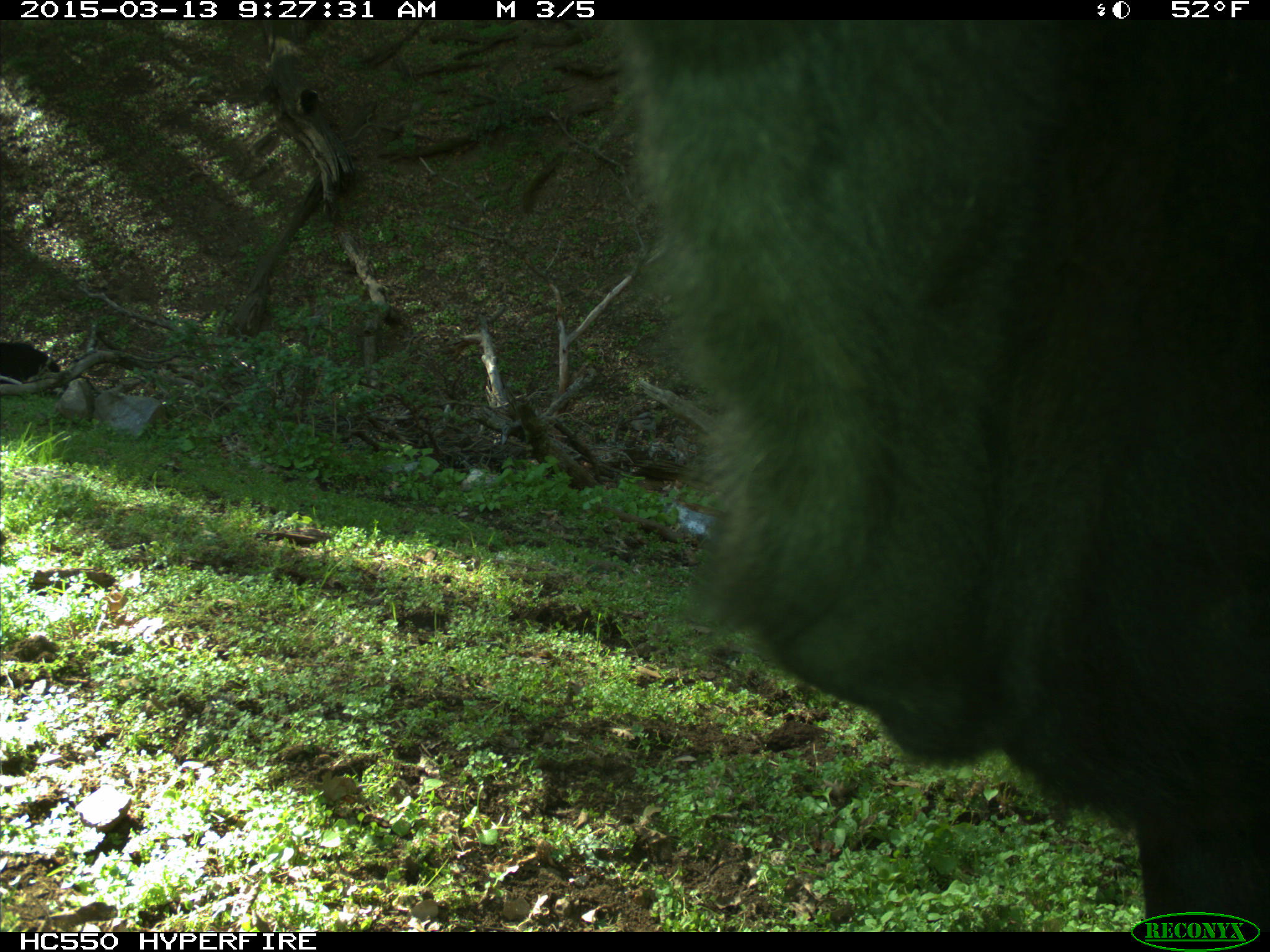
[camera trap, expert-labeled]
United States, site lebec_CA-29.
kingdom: Animalia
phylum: Chordata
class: Mammalia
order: Artiodactyla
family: Bovidae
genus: Bos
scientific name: Bos taurus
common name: domestic cow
Bos taurus (domestic cow).